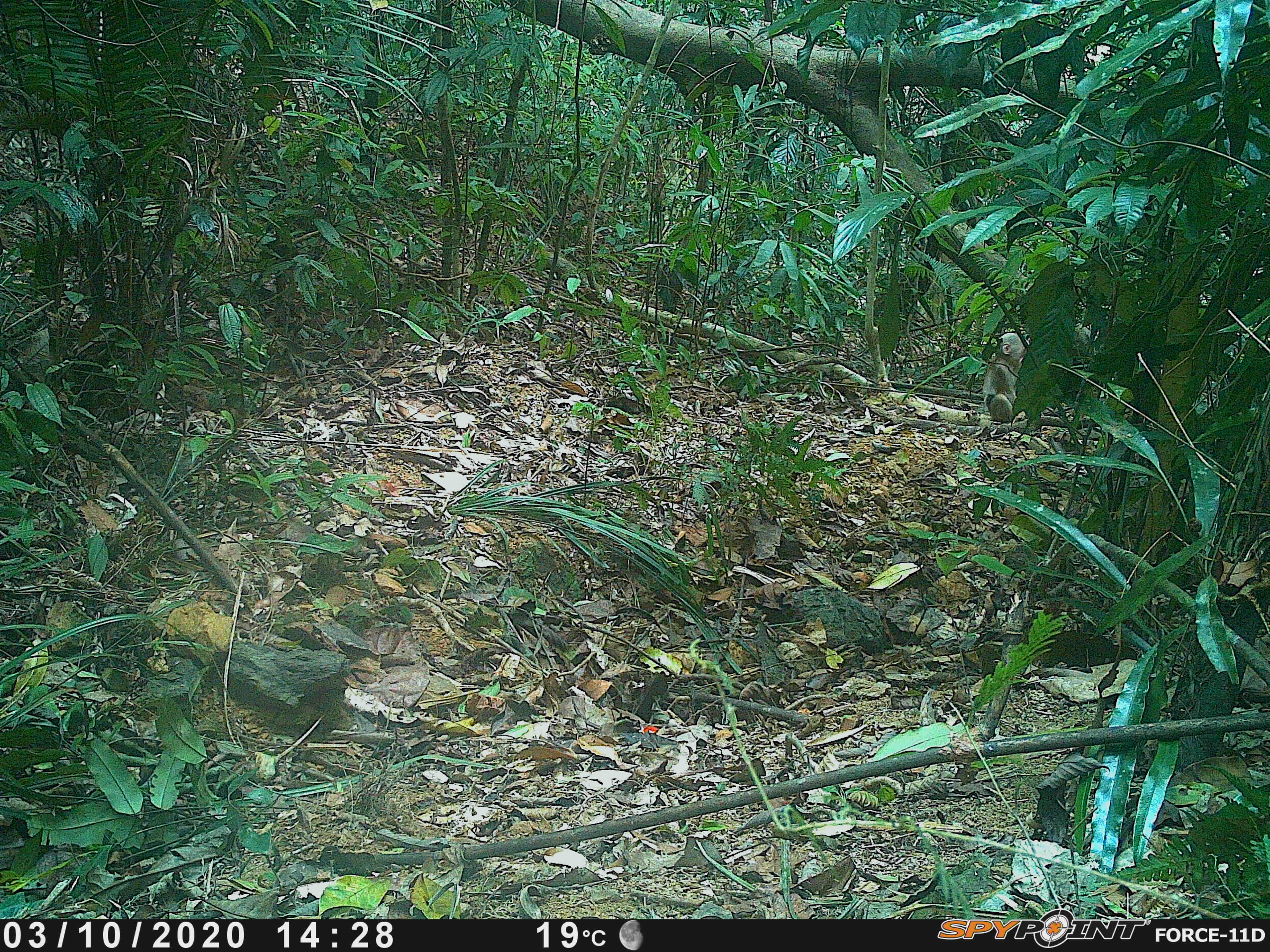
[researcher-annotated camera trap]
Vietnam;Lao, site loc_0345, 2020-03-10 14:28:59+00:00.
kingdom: Animalia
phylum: Chordata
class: Mammalia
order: Primates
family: Cercopithecidae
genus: Macaca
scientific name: Macaca arctoides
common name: stump-tailed macaque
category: stump tailed macaque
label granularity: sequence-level